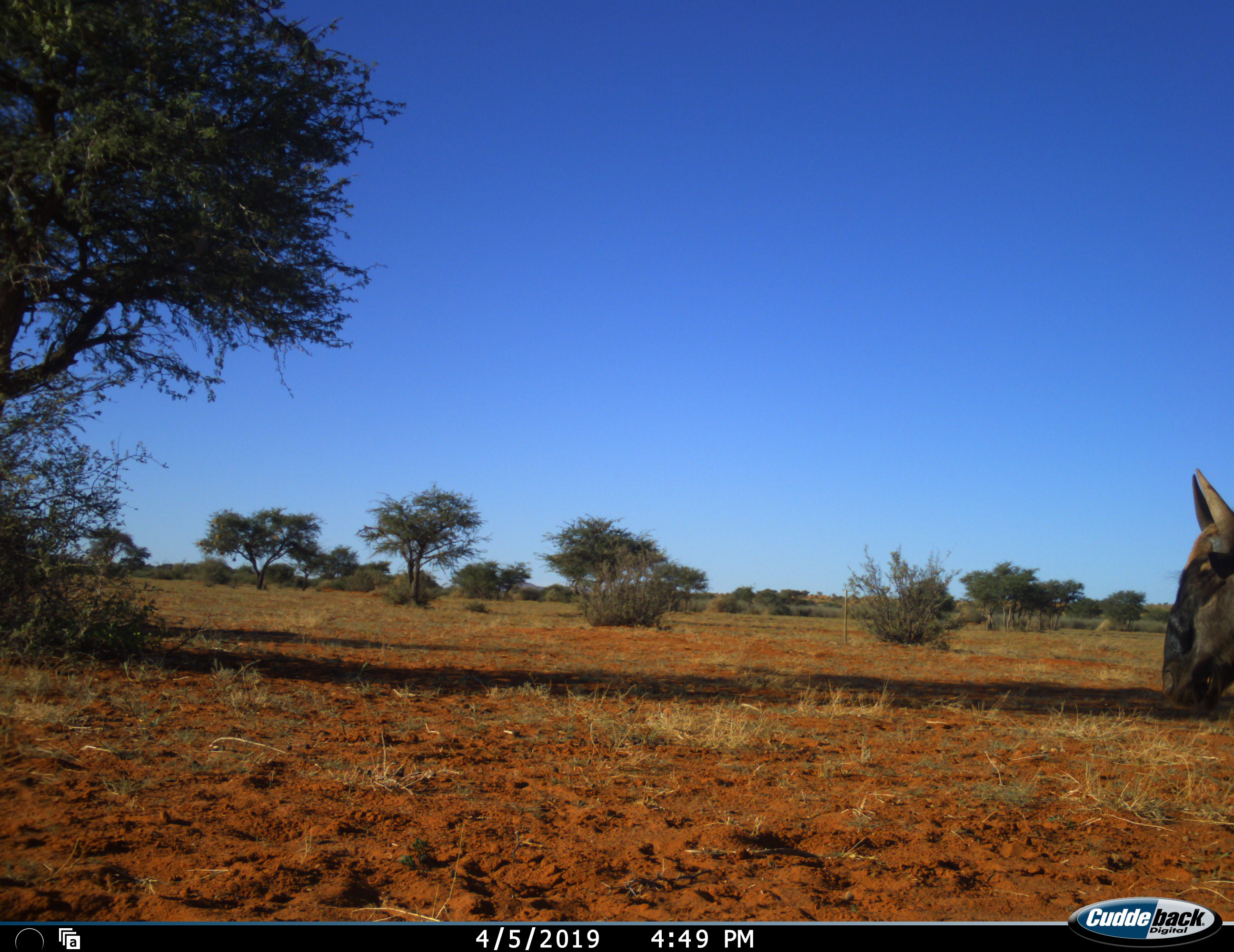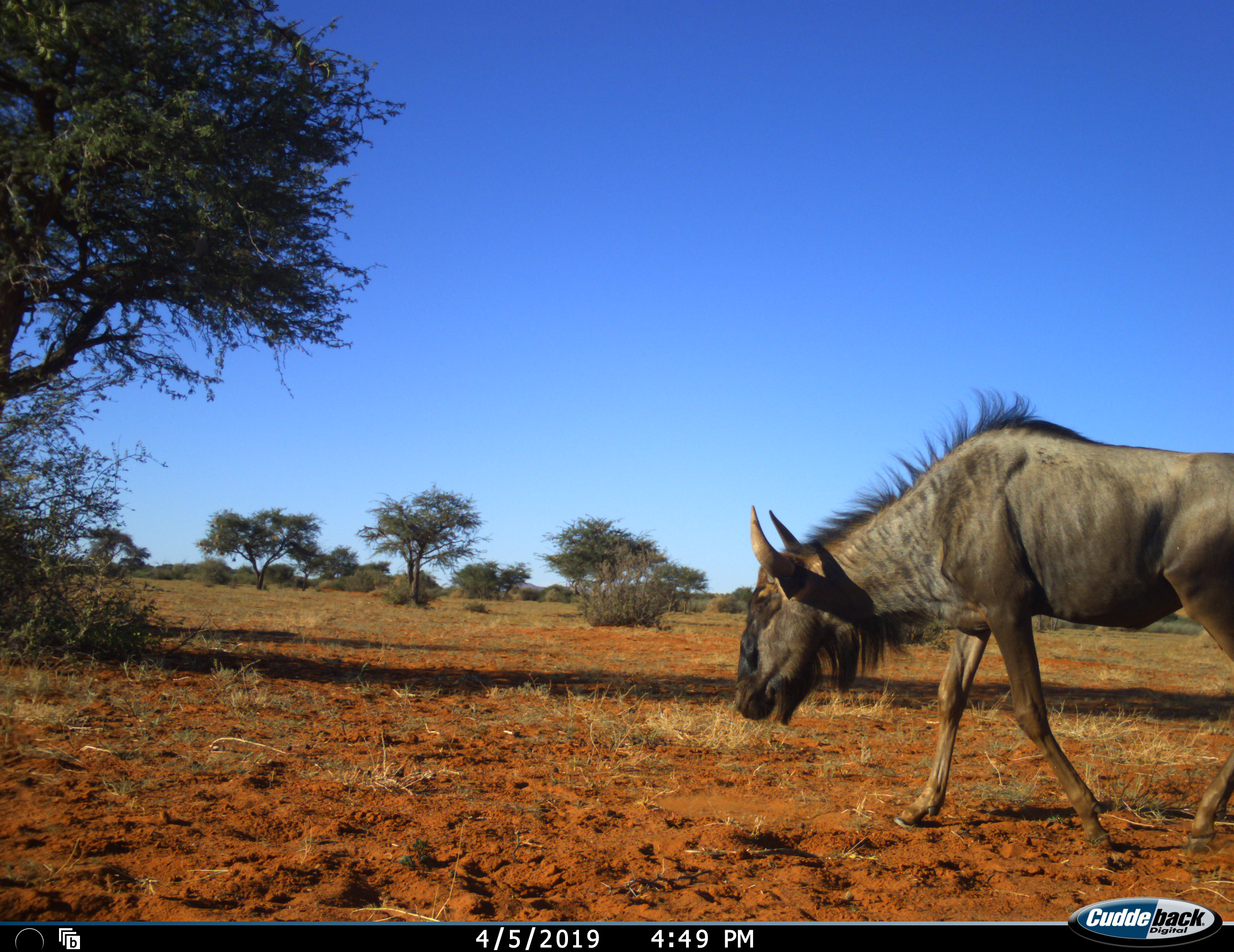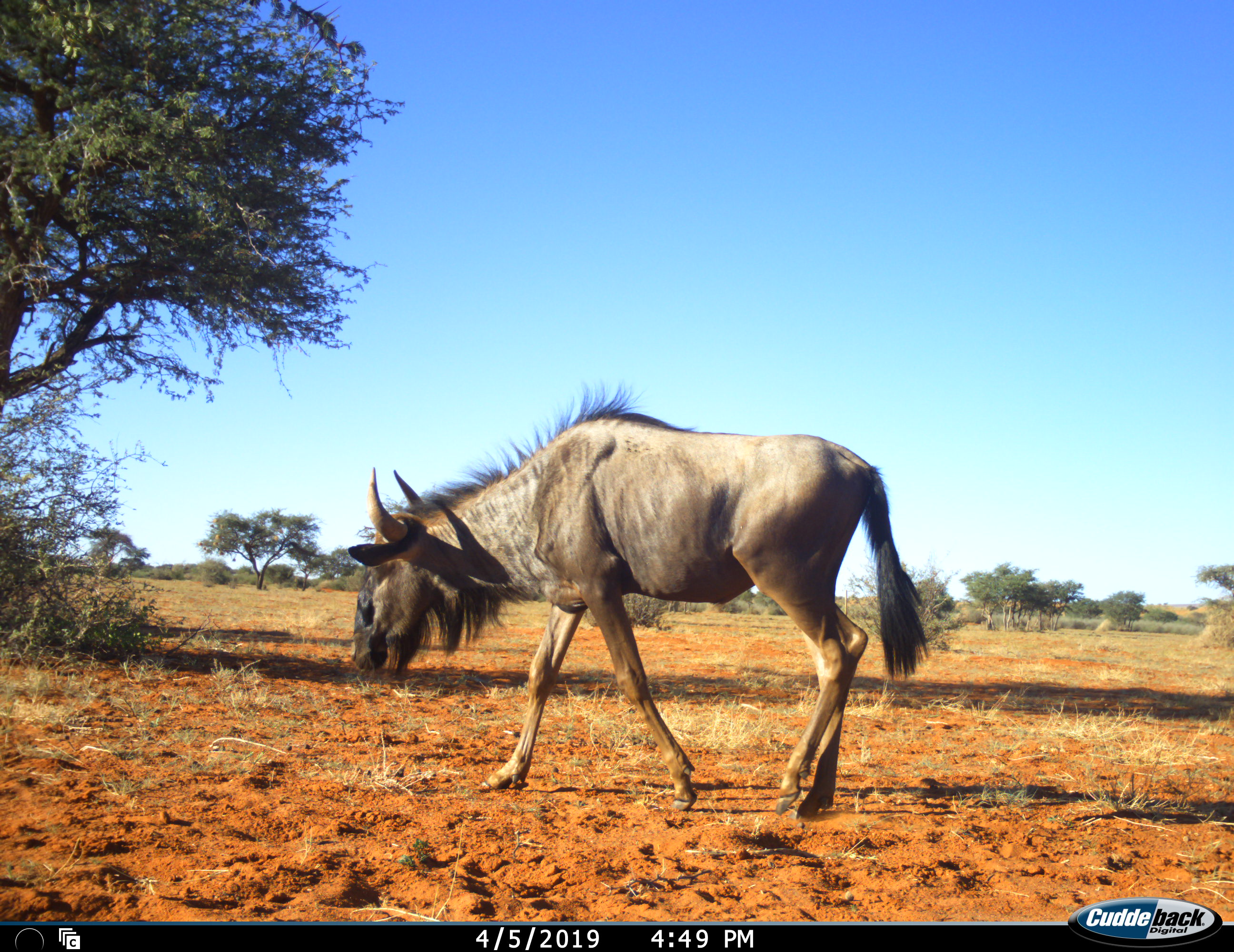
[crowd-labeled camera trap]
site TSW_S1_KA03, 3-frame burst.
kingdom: Animalia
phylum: Chordata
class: Mammalia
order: Artiodactyla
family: Bovidae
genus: Connochaetes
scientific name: Connochaetes taurinus taurinus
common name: blue wildebeest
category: wildebeestblue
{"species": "wildebeestblue (blue wildebeest) (Connochaetes taurinus taurinus)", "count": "1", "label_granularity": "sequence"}